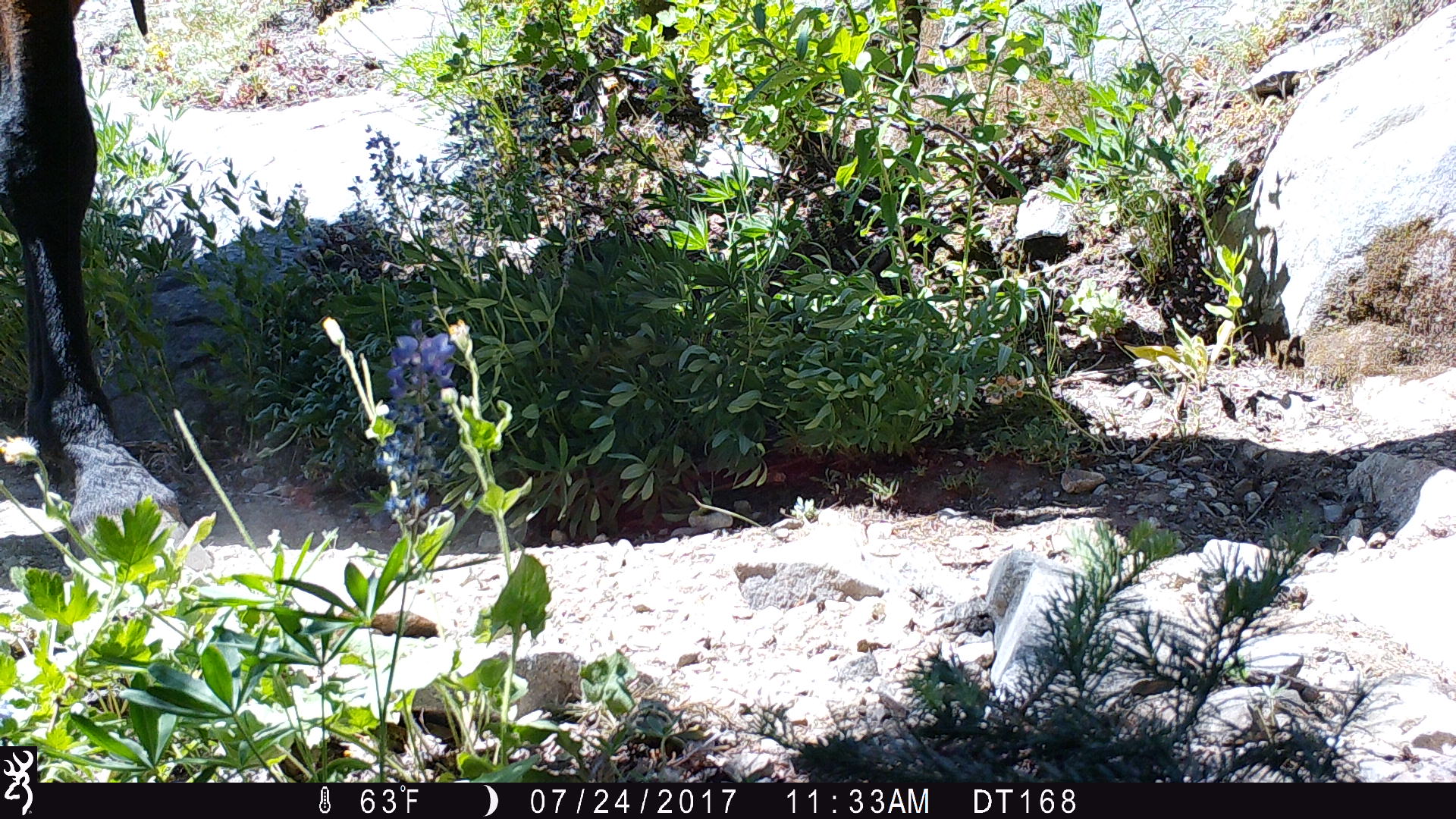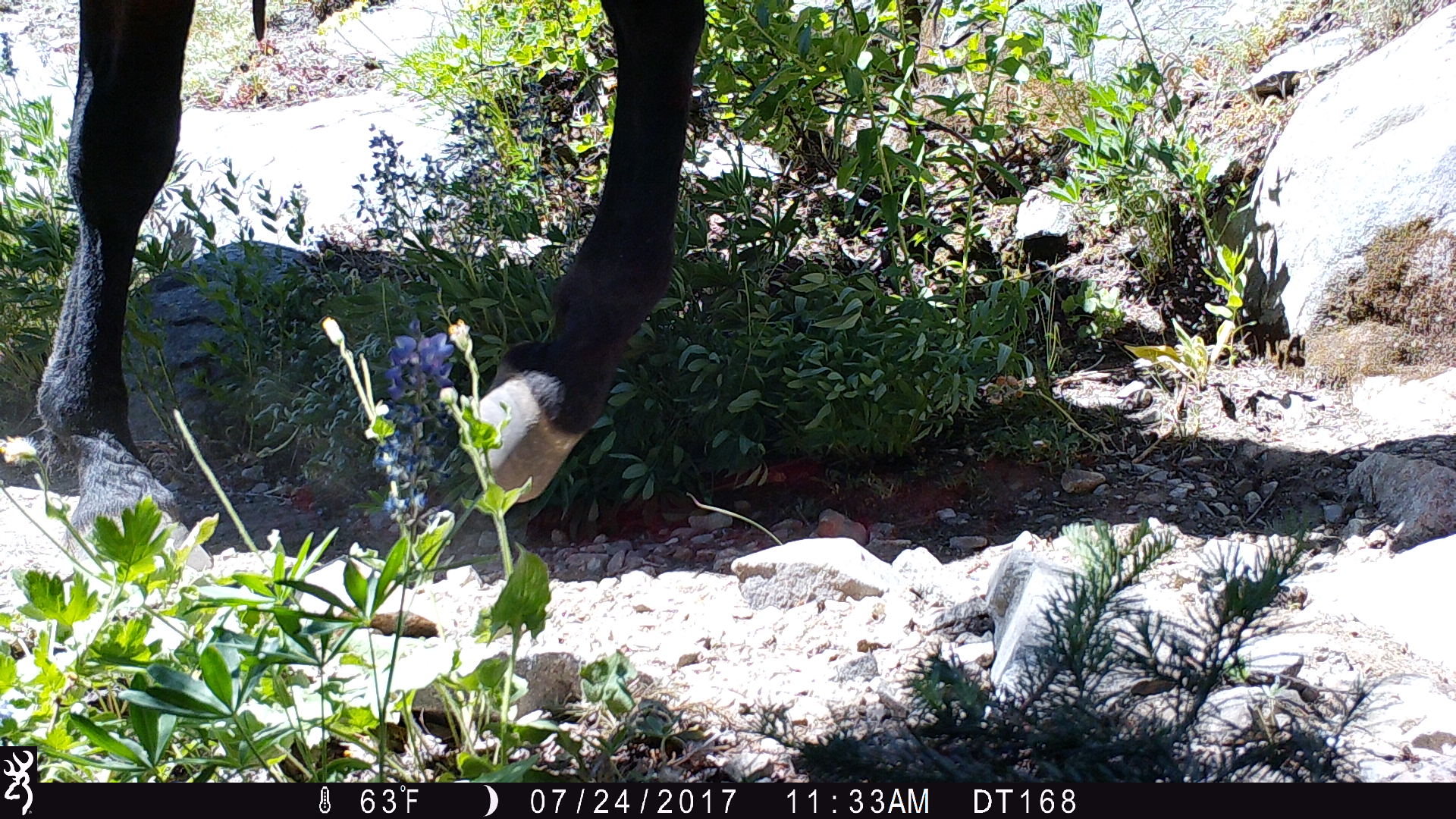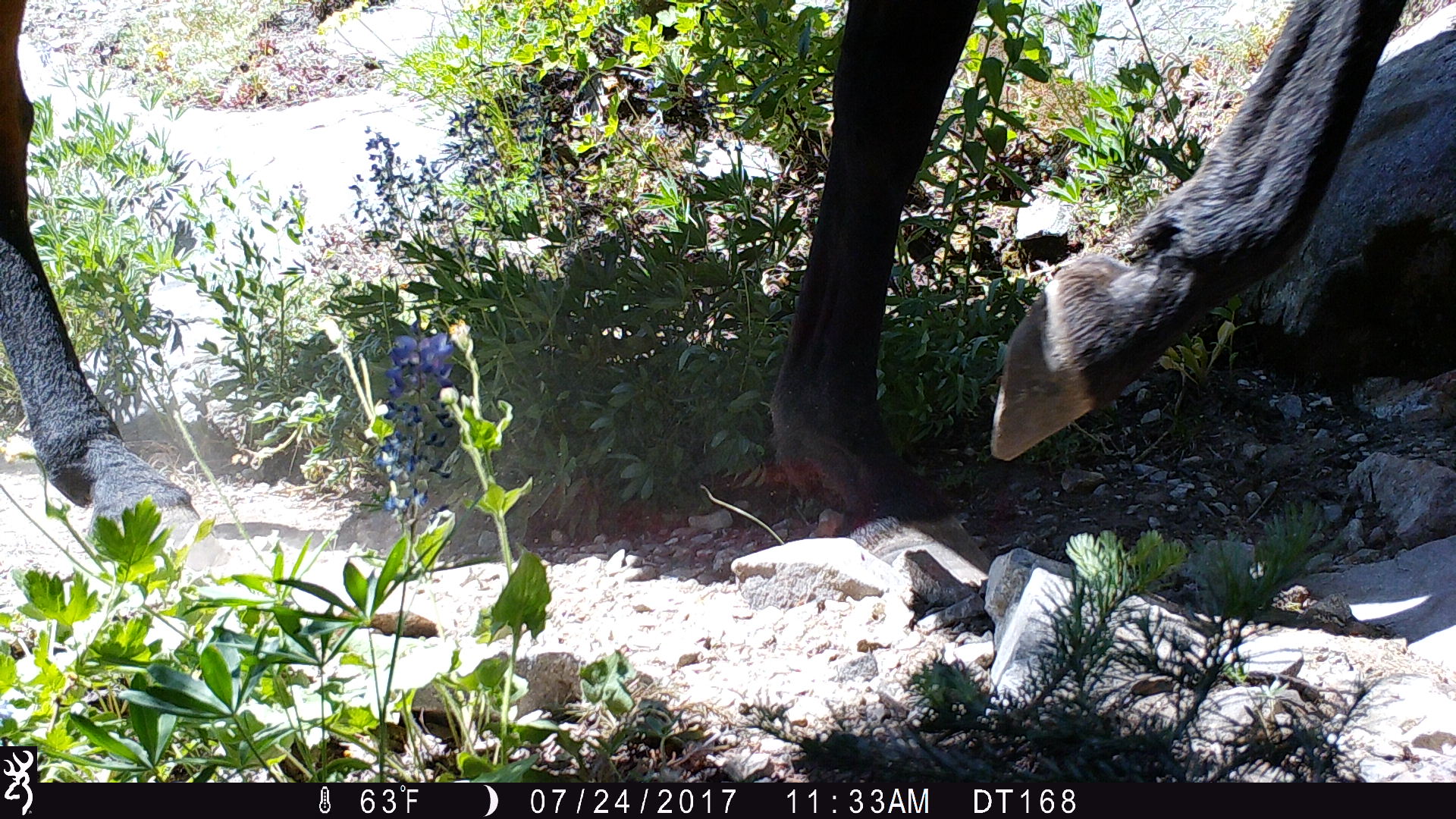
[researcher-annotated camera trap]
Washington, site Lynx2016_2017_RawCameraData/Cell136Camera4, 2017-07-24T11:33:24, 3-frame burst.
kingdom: Animalia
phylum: Chordata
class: Mammalia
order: Perissodactyla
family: Equidae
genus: Equus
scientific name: Equus caballus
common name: domestic horse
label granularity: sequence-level